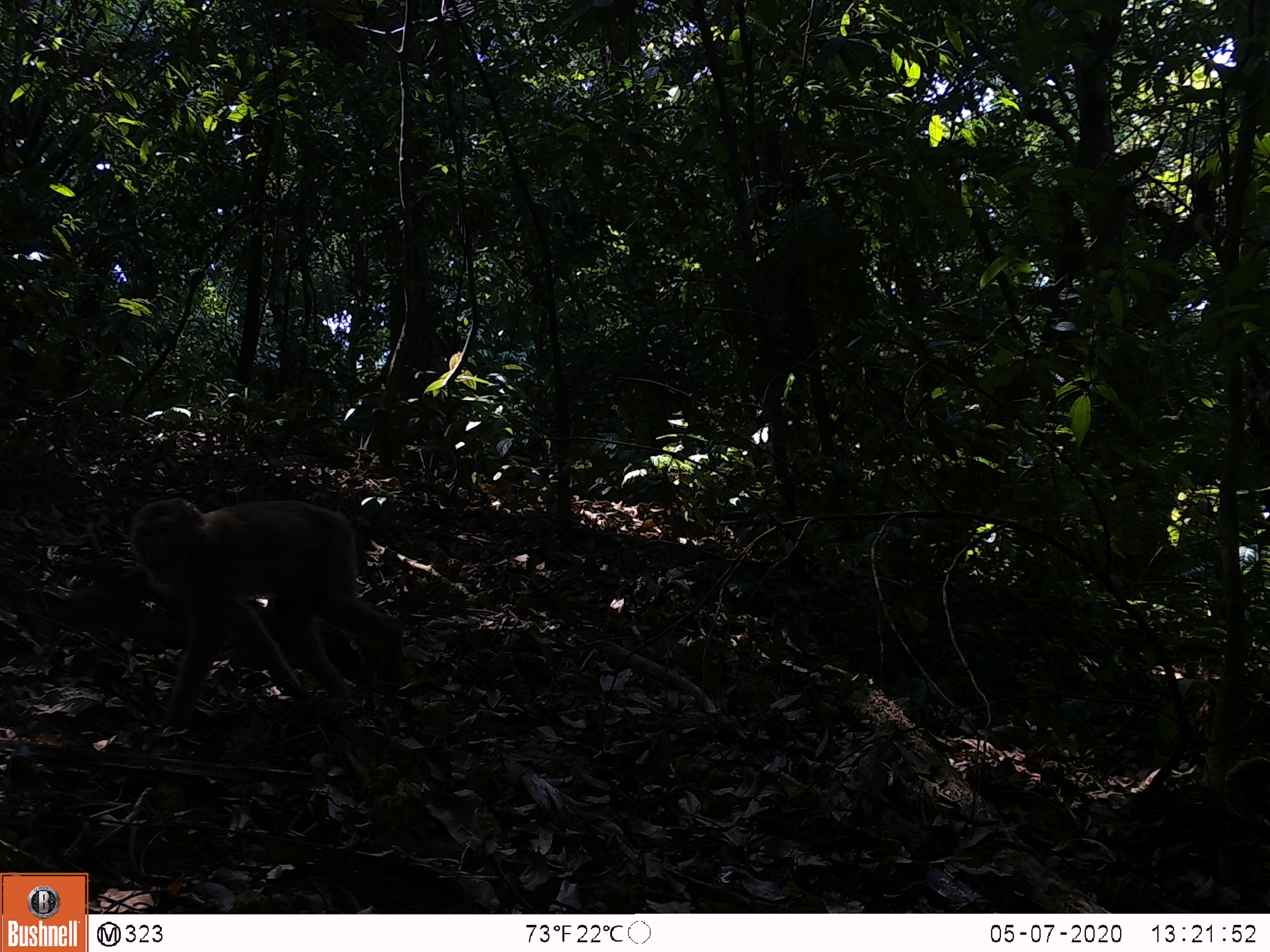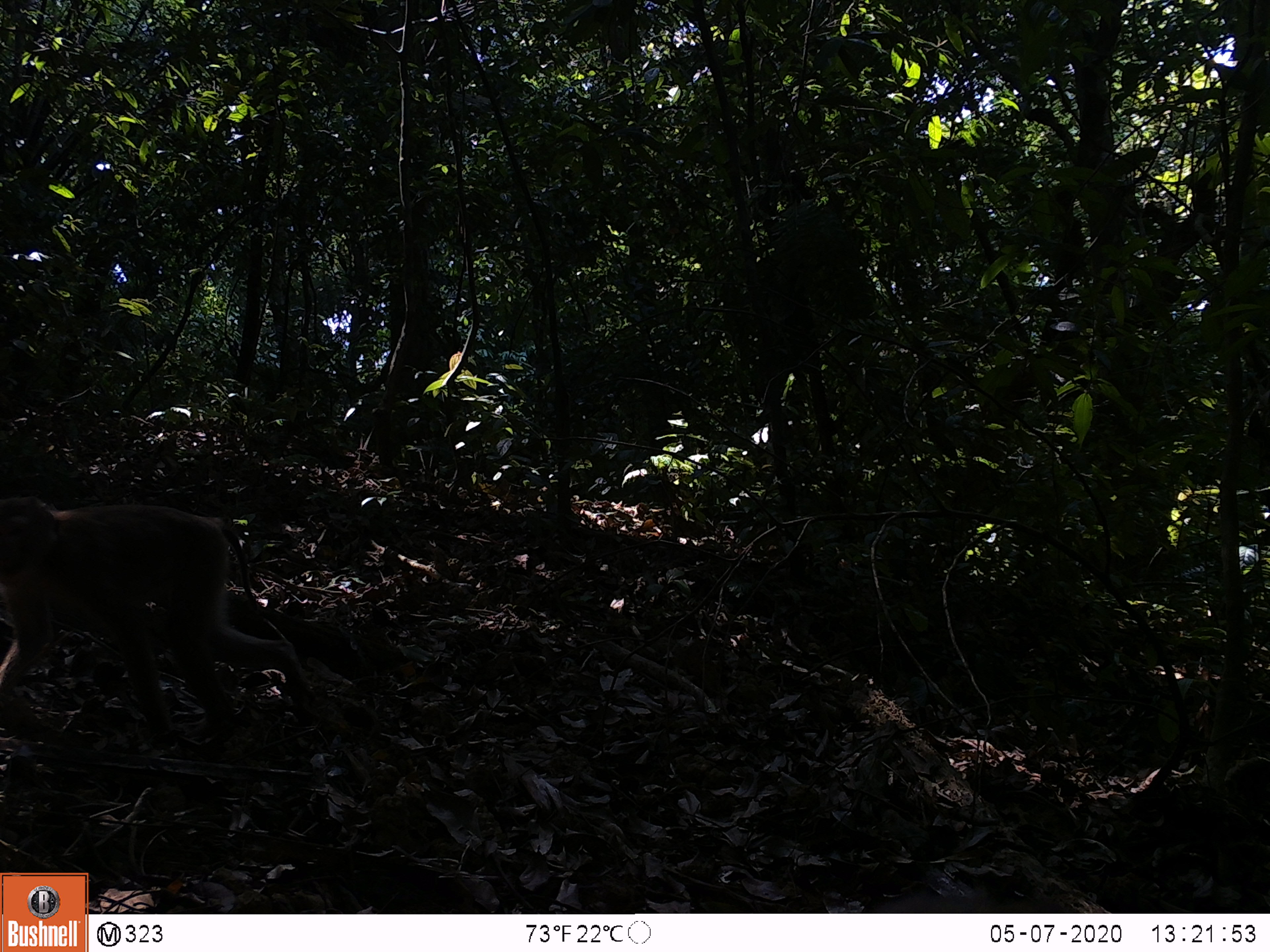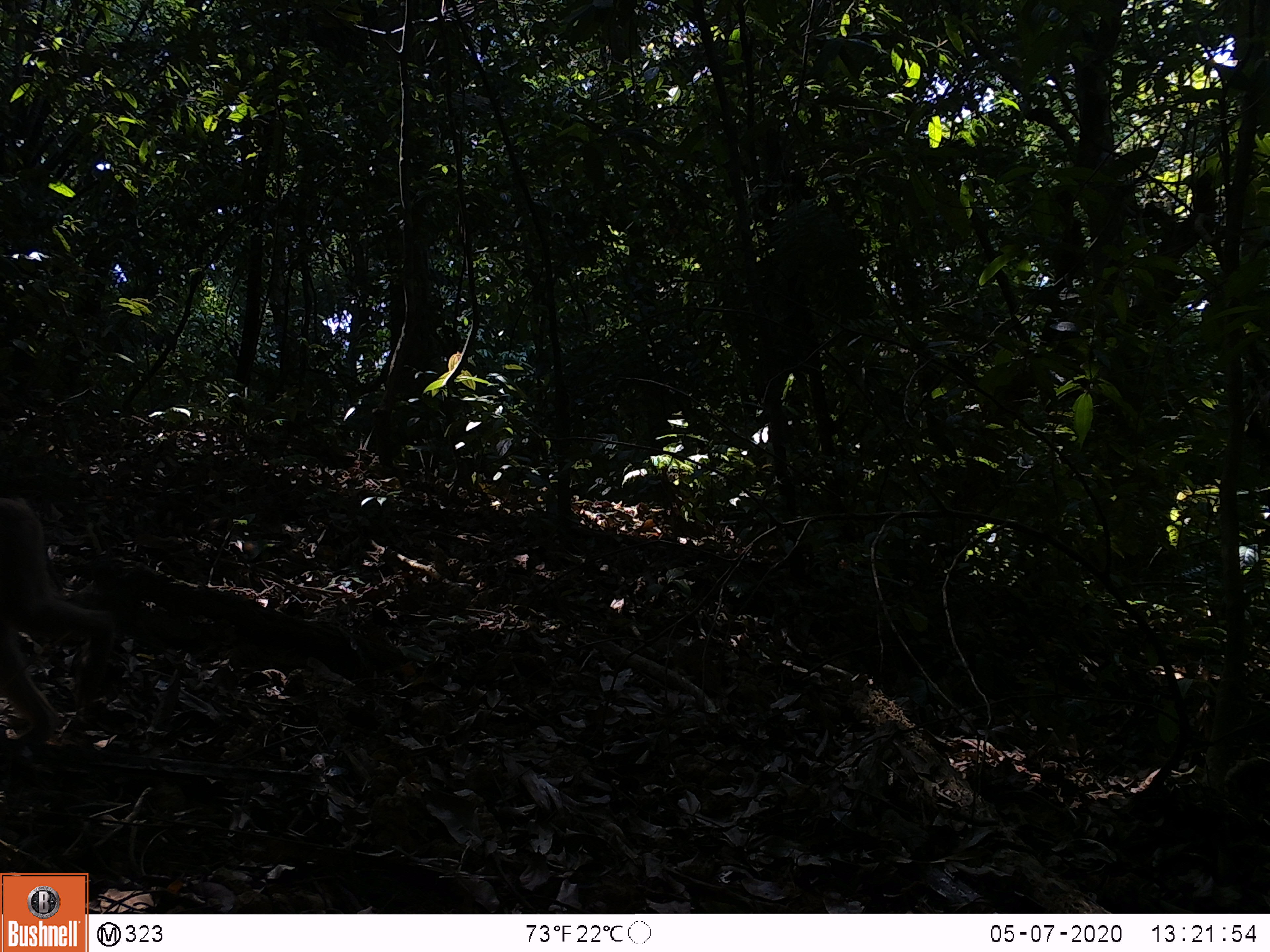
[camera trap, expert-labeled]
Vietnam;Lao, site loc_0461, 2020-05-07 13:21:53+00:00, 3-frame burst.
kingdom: Animalia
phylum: Chordata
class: Mammalia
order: Primates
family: Cercopithecidae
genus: Macaca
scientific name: Macaca nemestrina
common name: pig-tailed macaque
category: pig tailed macaque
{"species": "pig tailed macaque (pig-tailed macaque) (Macaca nemestrina)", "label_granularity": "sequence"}